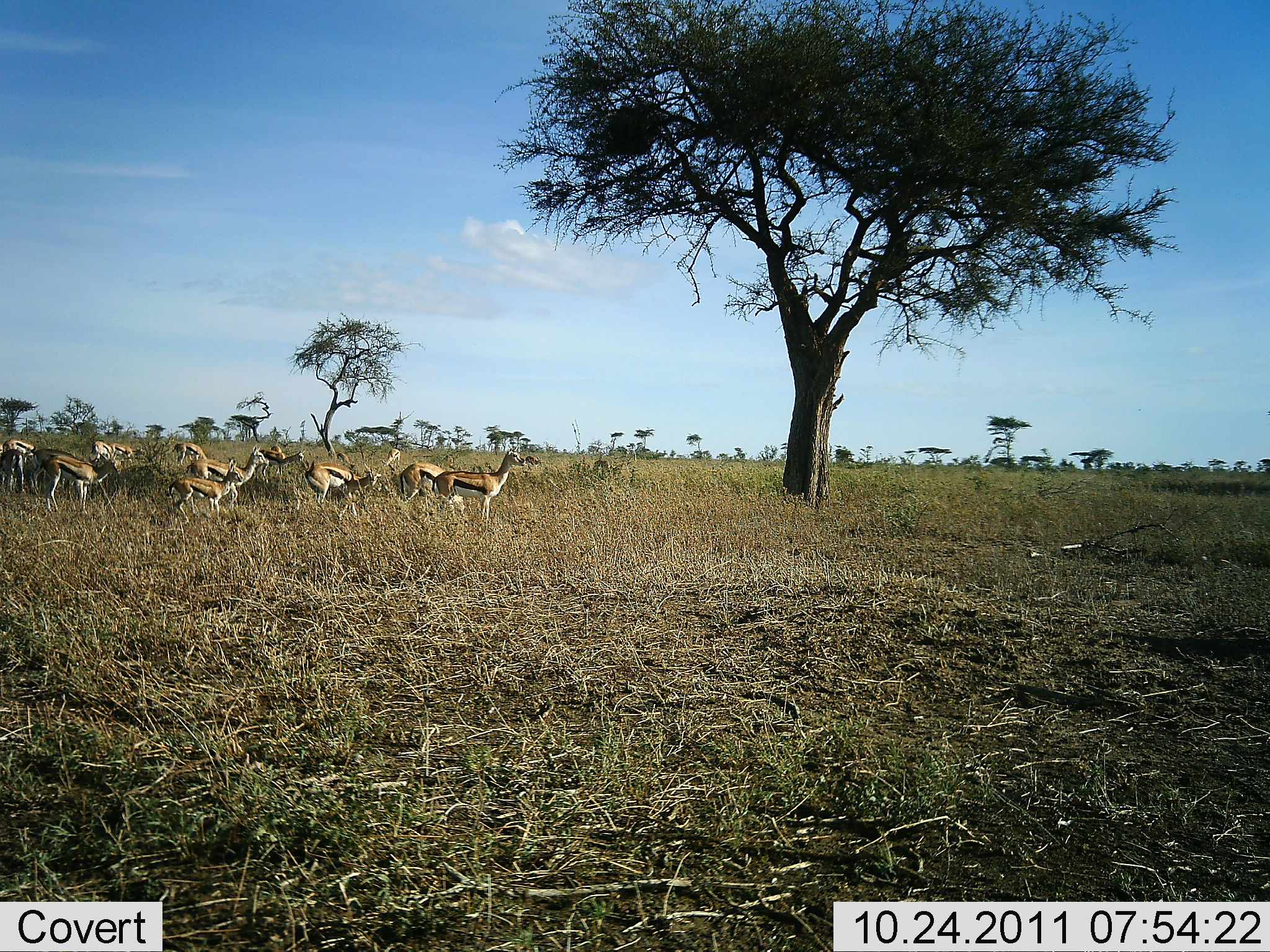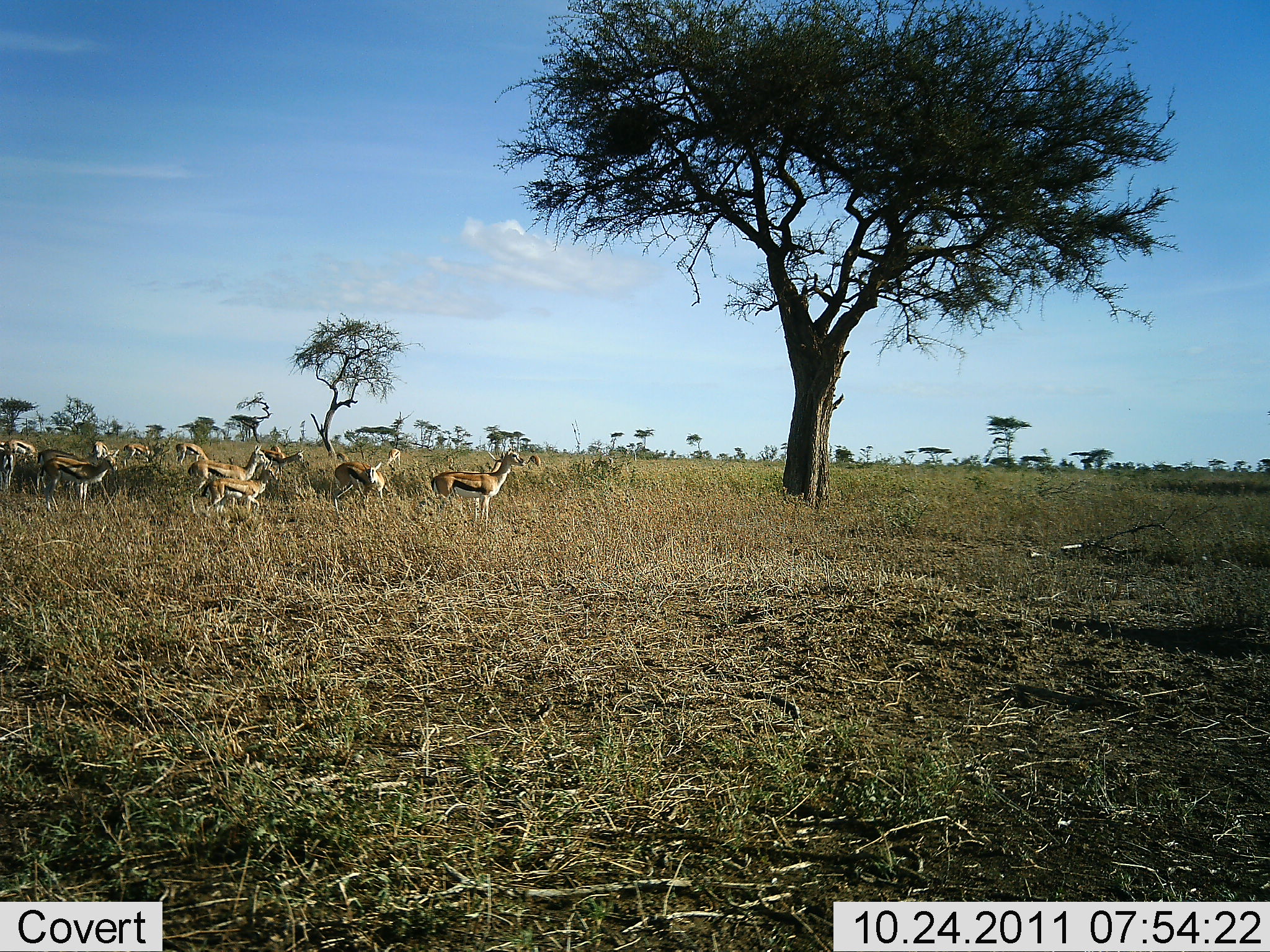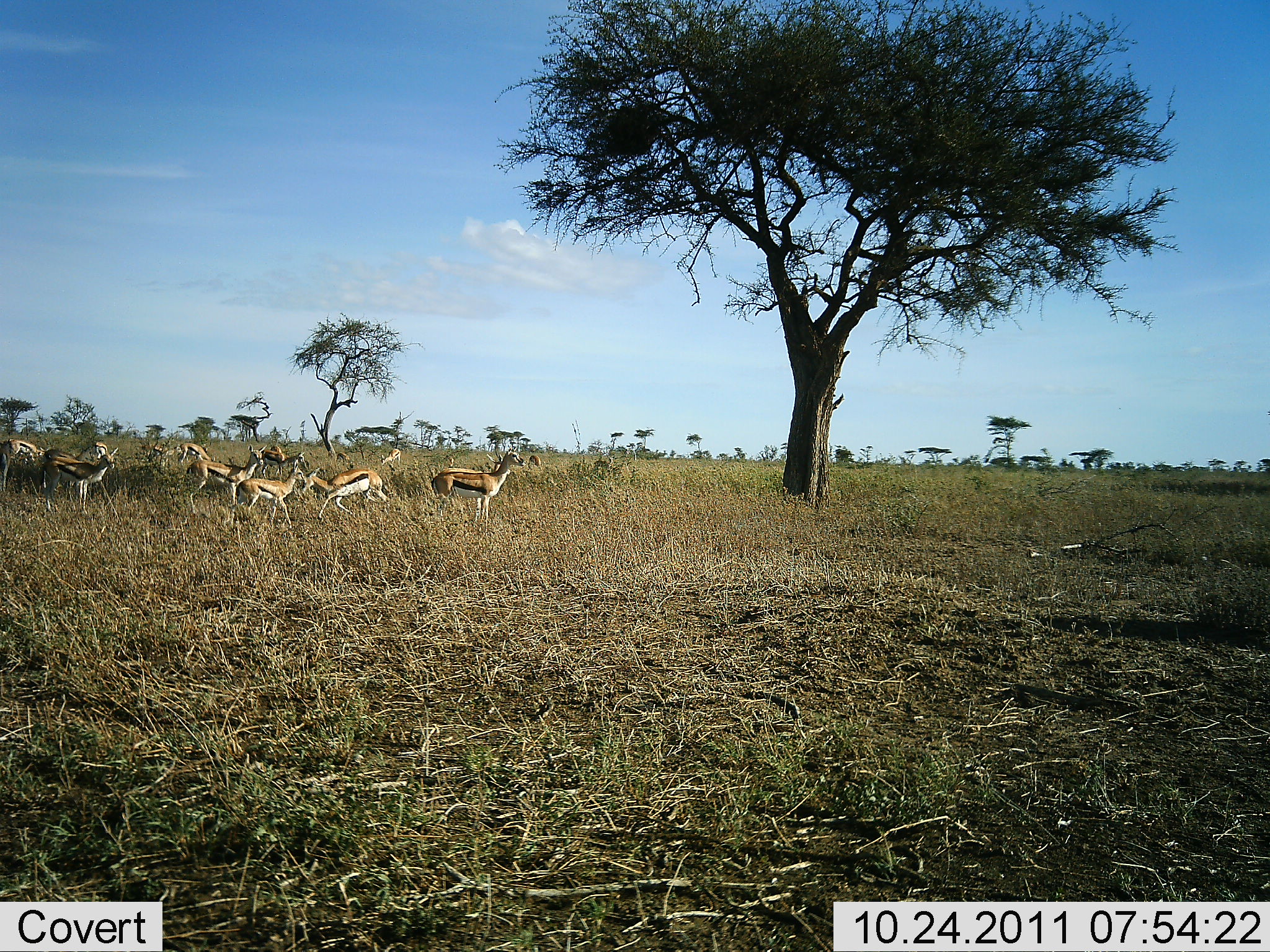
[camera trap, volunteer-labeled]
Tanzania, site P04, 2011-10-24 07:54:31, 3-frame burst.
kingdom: Animalia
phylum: Chordata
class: Mammalia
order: Artiodactyla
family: Bovidae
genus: Eudorcas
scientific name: Eudorcas thomsonii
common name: thomson's gazelle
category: gazellethomsons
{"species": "gazellethomsons (thomson's gazelle) (Eudorcas thomsonii)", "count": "11-50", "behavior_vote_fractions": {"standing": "67%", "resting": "8%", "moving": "67%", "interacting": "17%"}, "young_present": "0%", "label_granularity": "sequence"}